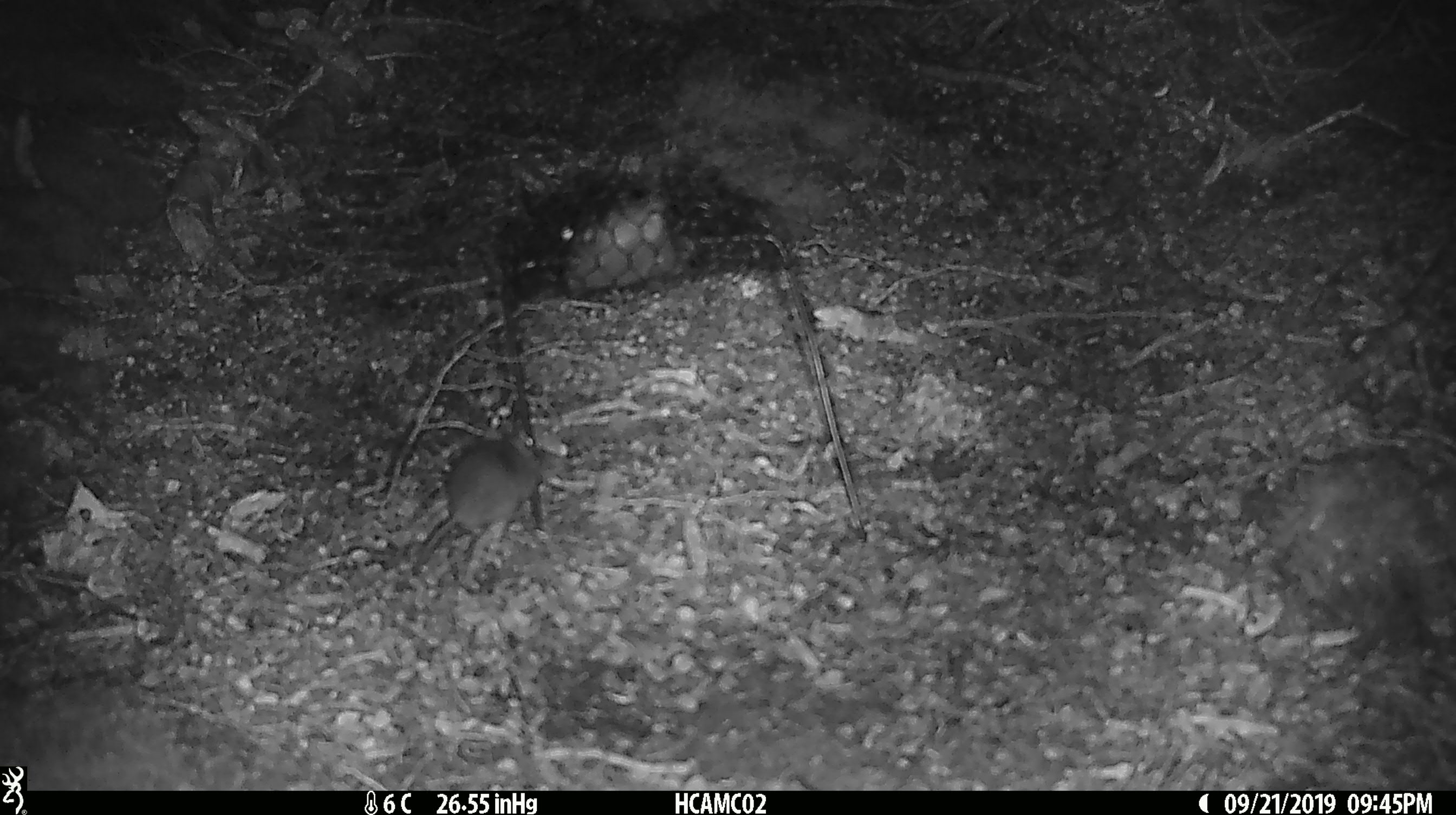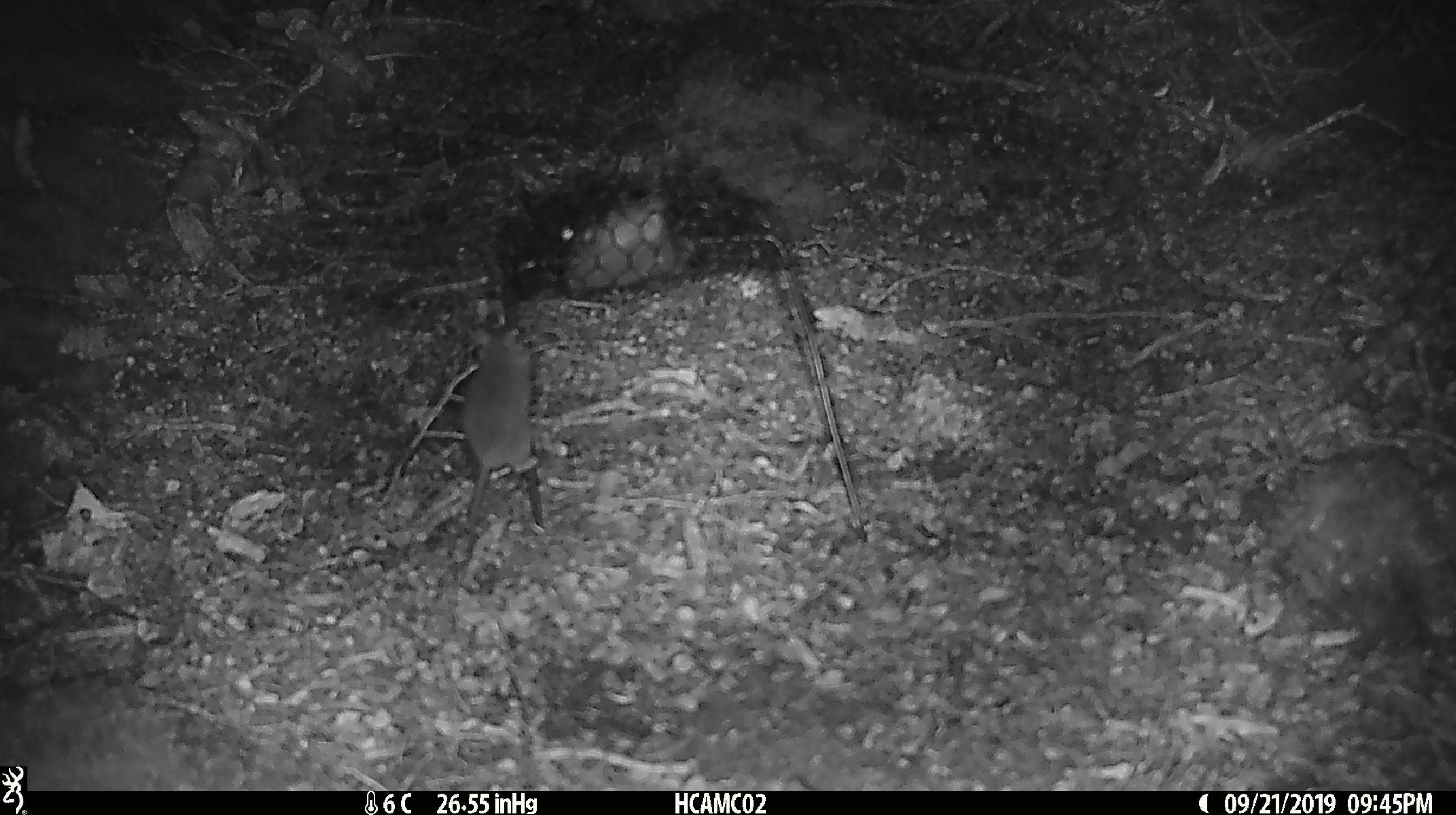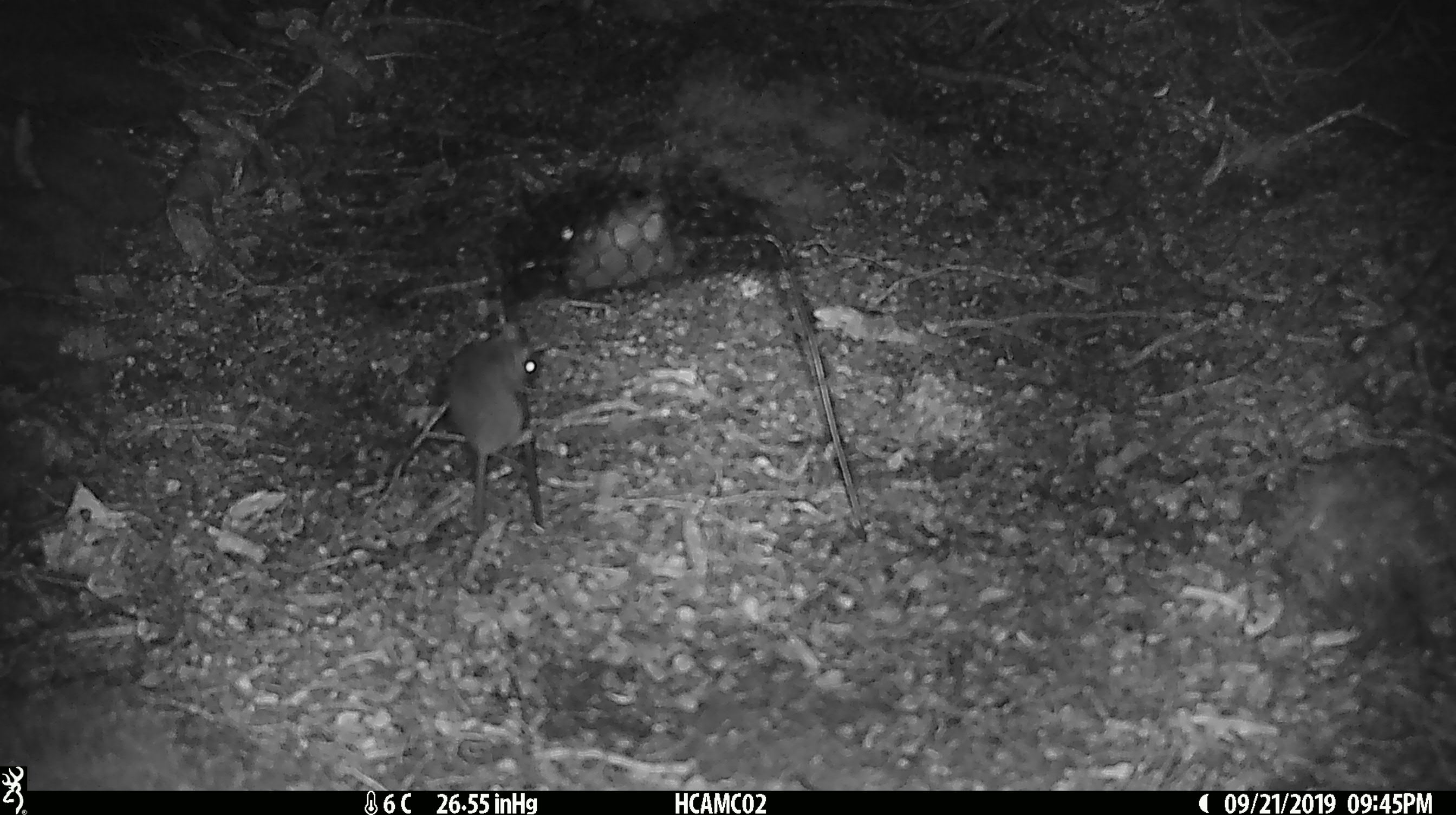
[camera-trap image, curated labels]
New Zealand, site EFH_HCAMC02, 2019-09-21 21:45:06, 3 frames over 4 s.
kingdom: Animalia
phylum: Chordata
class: Mammalia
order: Rodentia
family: Muridae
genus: Mus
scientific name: Mus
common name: mouse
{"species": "mouse (Mus)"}